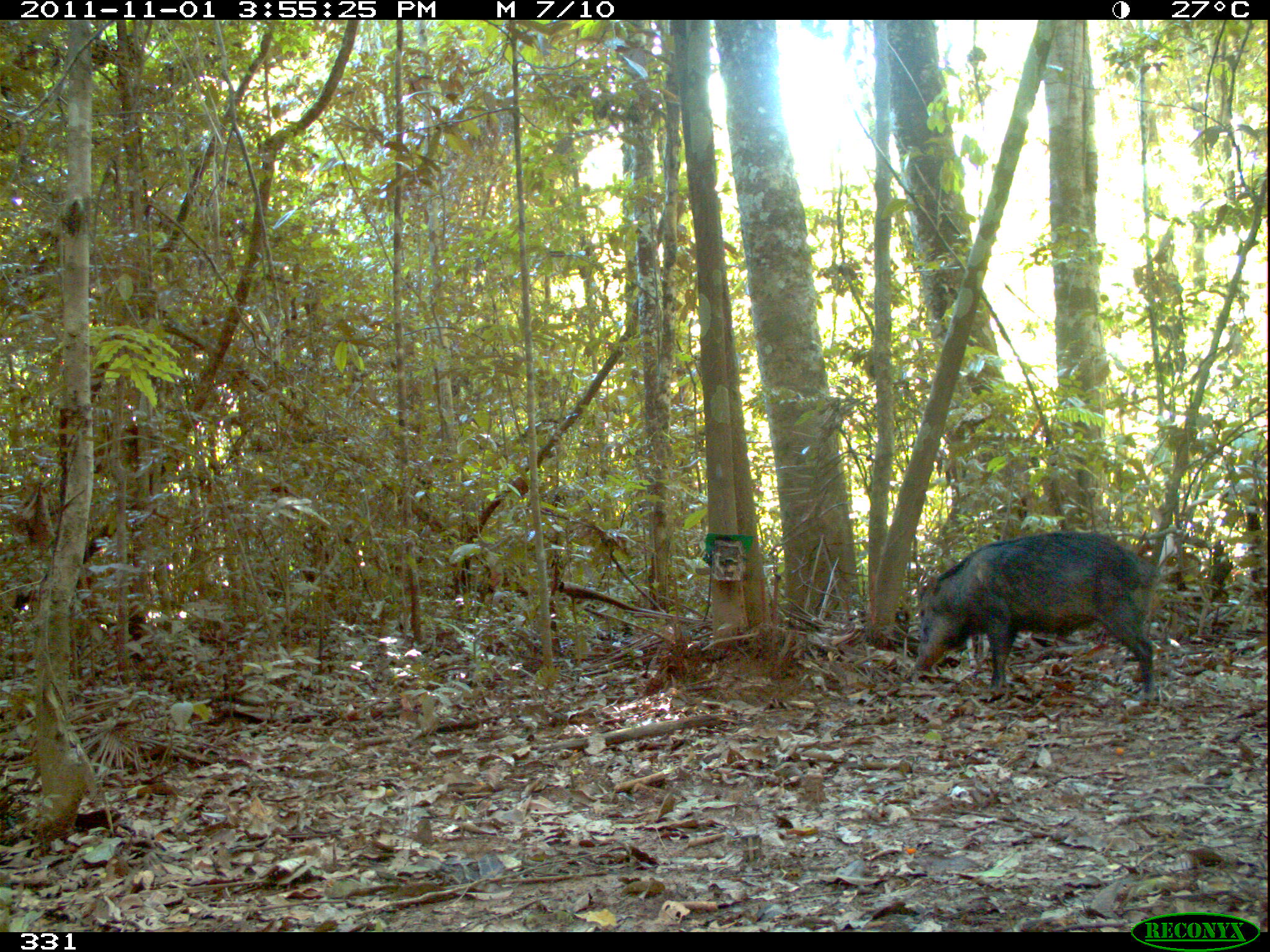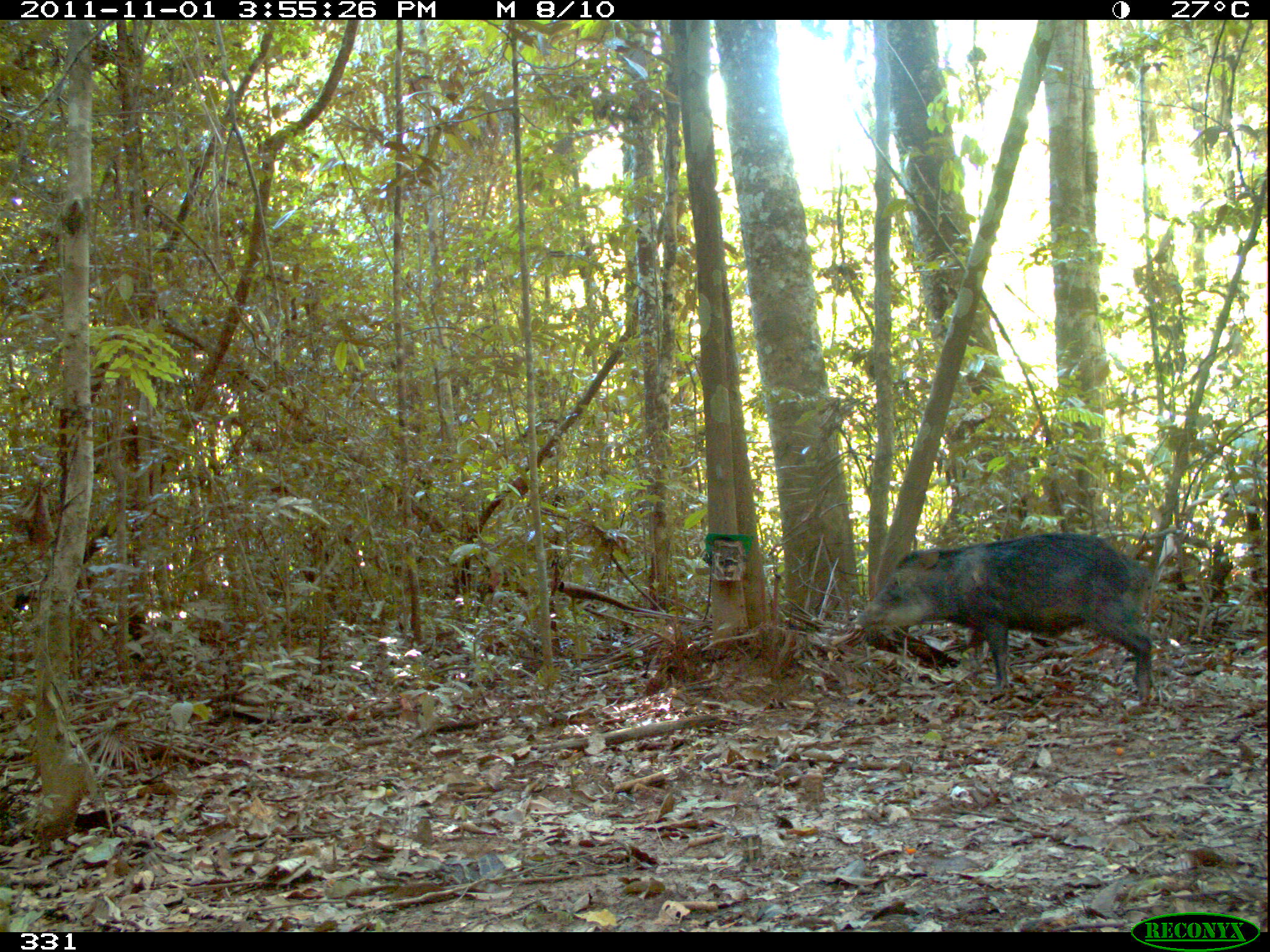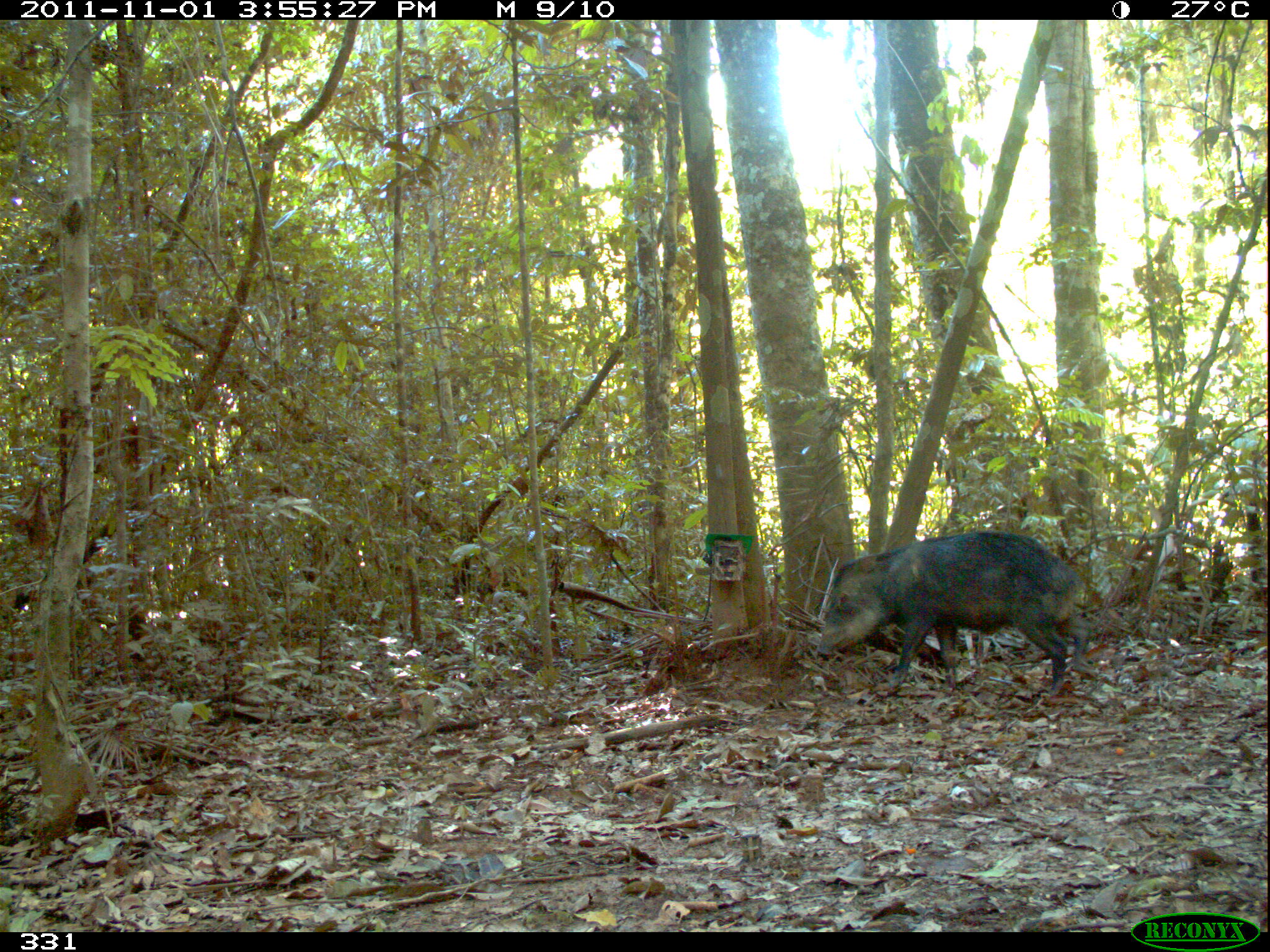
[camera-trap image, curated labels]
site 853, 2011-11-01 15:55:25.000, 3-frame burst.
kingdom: Animalia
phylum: Chordata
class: Mammalia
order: Artiodactyla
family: Tayassuidae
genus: Tayassu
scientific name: Tayassu pecari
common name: white-lipped peccary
Tayassu pecari (white-lipped peccary).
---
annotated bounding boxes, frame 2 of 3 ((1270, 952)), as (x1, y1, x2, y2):
tayassu pecari: (852, 530, 1156, 709)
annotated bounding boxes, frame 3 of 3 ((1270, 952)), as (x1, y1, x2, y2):
tayassu pecari: (814, 528, 1093, 699)